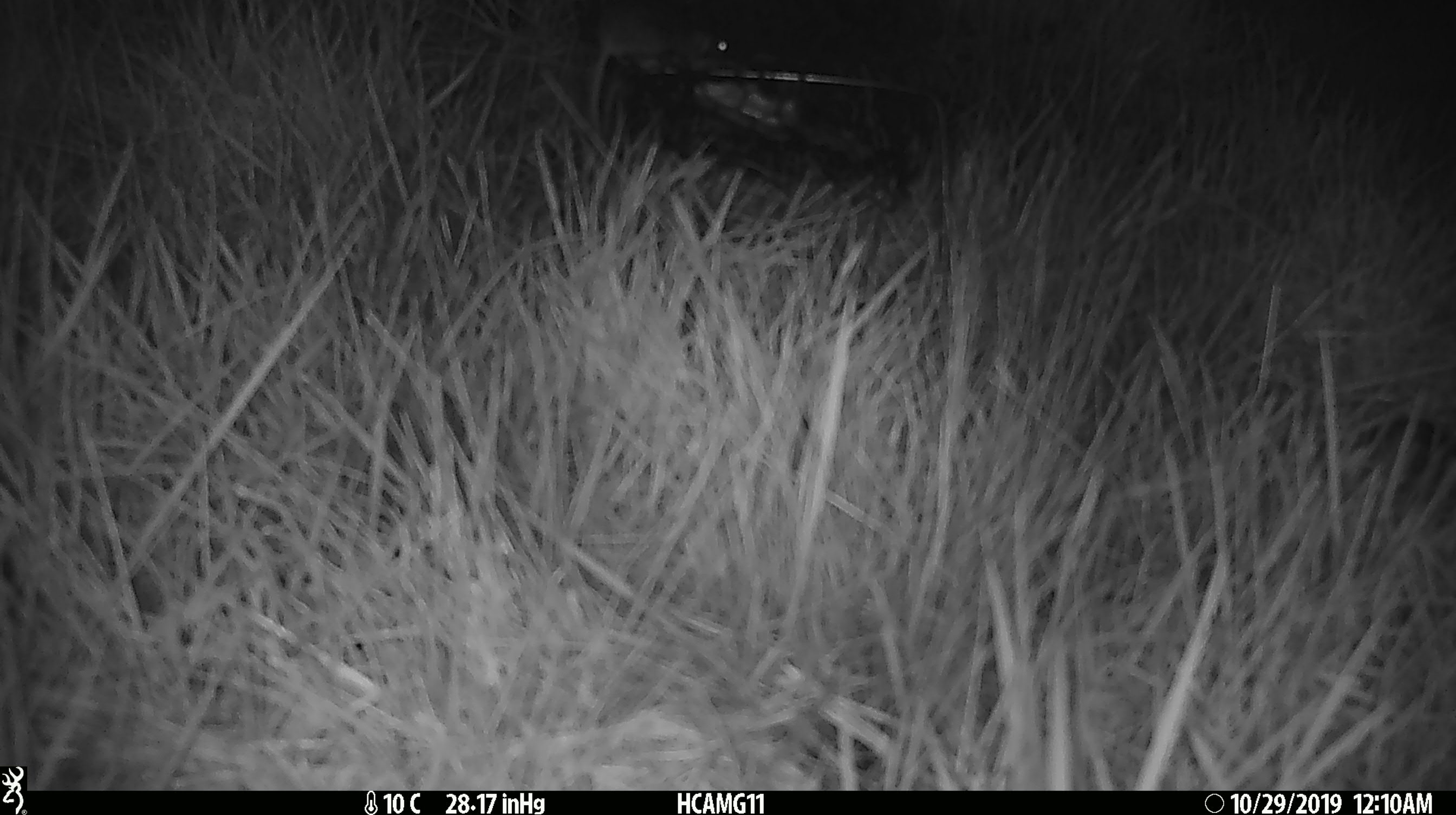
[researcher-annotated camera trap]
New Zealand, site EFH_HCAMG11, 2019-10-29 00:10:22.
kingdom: Animalia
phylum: Chordata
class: Mammalia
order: Rodentia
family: Muridae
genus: Mus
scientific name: Mus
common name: mouse